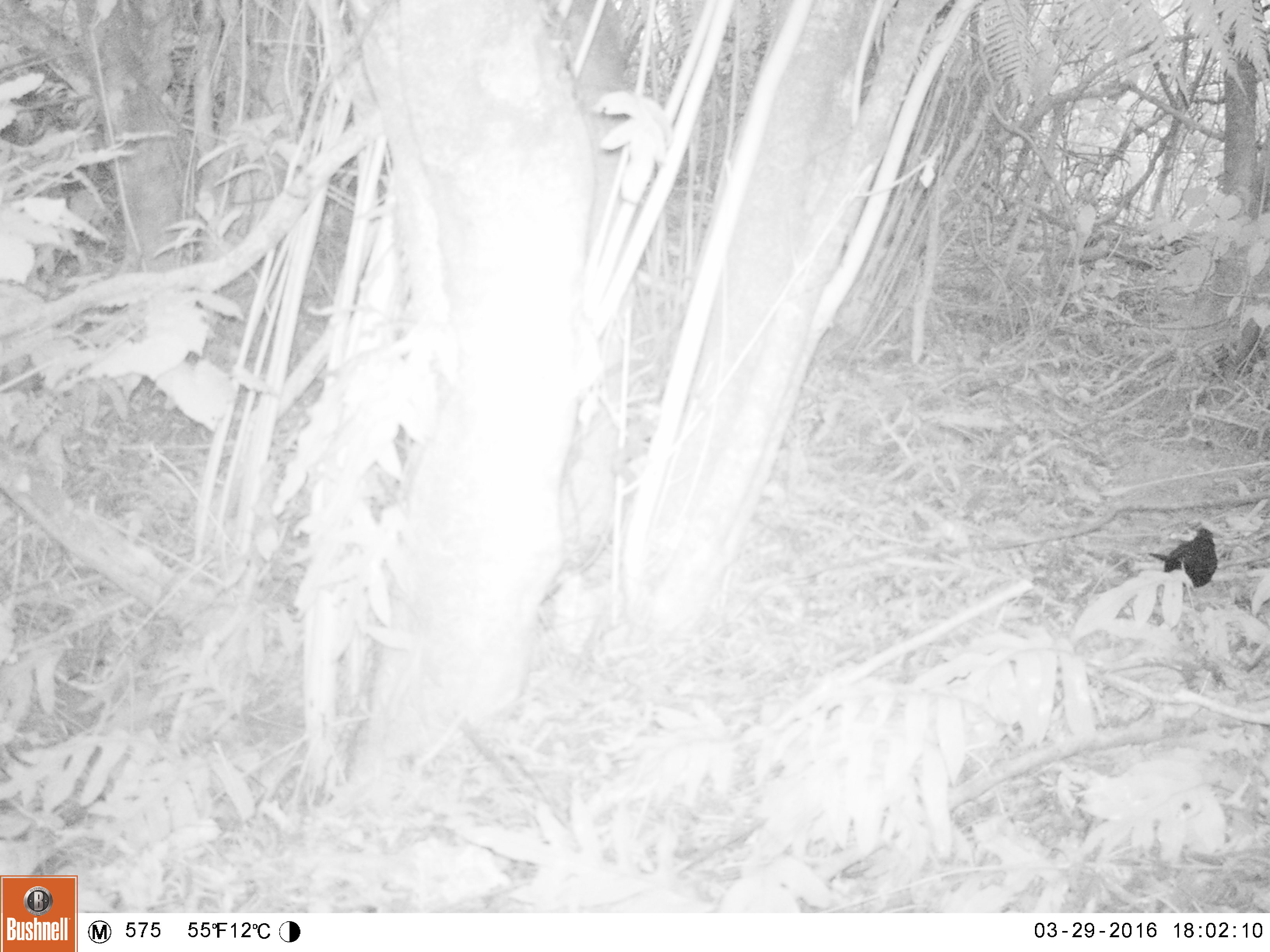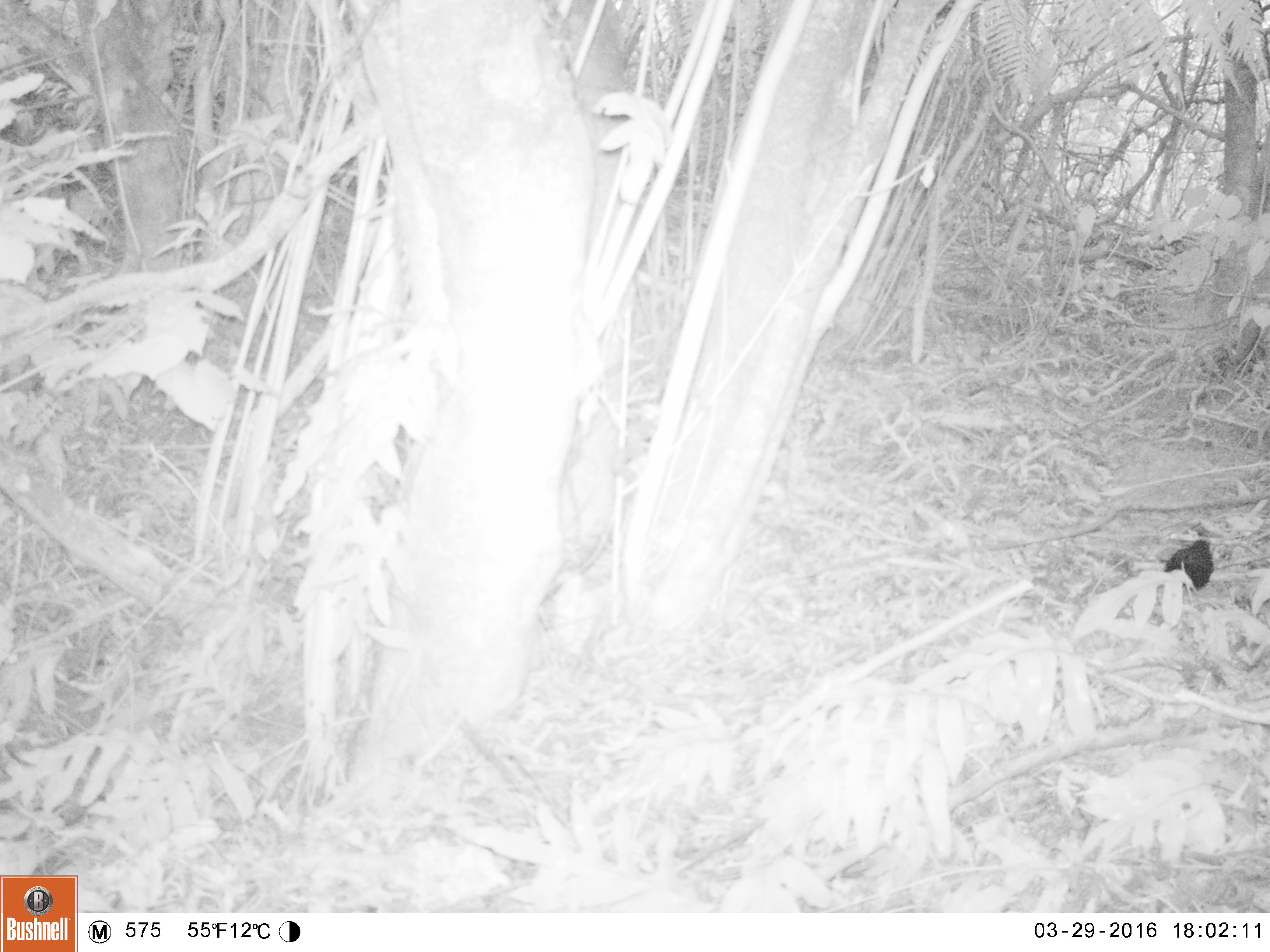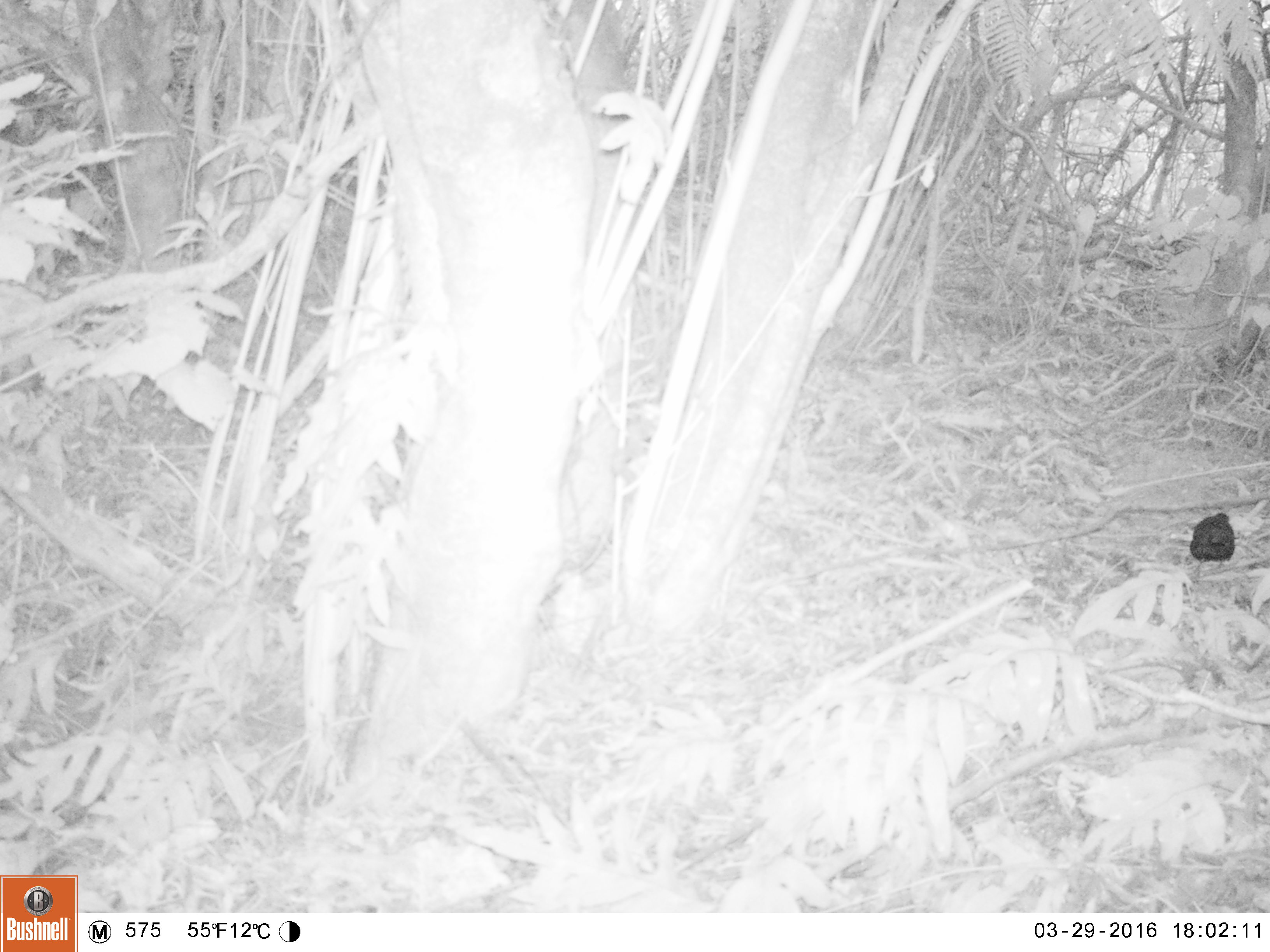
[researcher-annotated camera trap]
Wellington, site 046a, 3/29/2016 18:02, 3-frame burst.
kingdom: Animalia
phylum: Chordata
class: Aves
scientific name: Aves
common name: bird